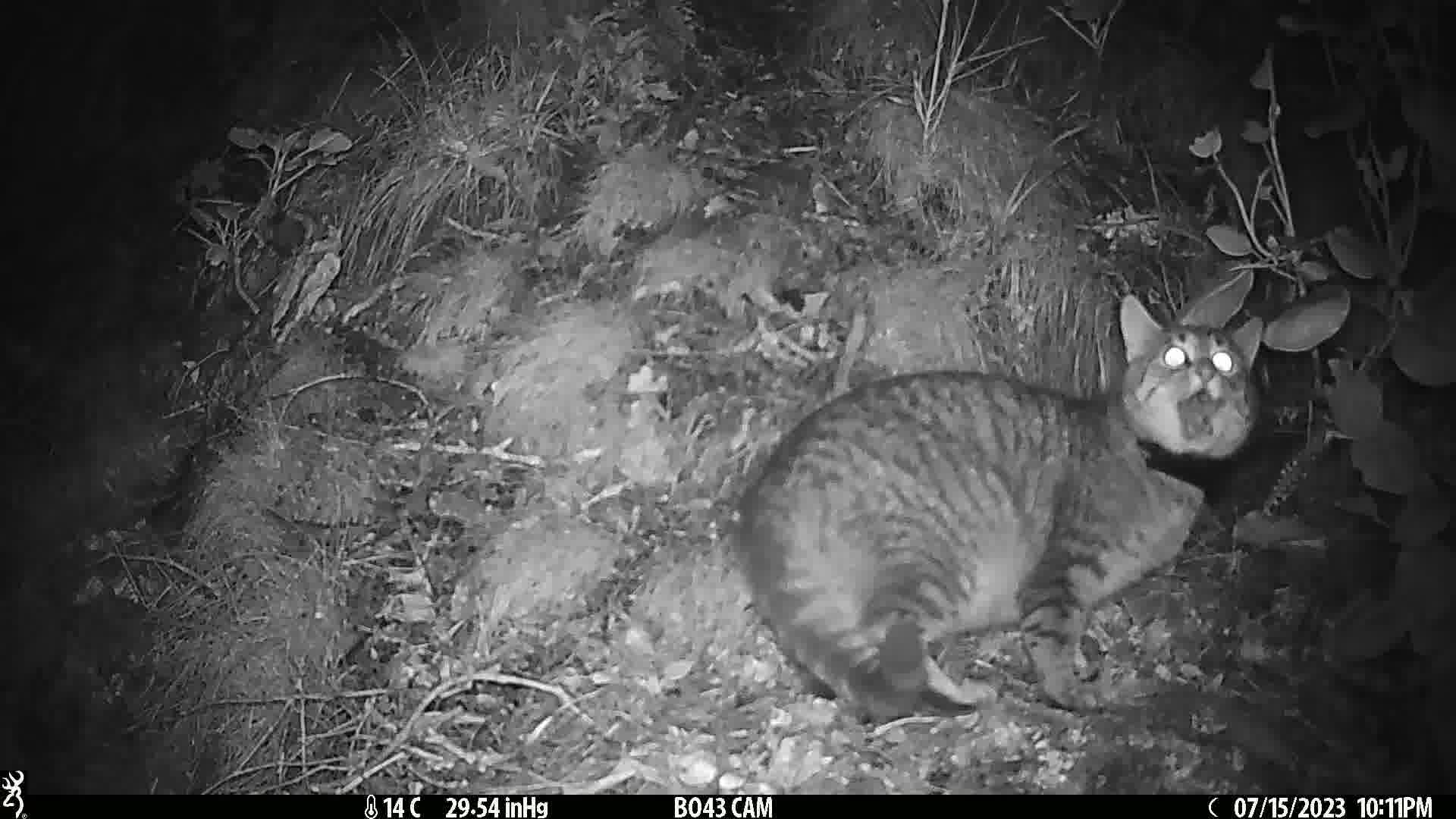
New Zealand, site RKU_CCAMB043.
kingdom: Animalia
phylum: Chordata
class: Mammalia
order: Carnivora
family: Felidae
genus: Felis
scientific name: Felis catus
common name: domestic cat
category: cat